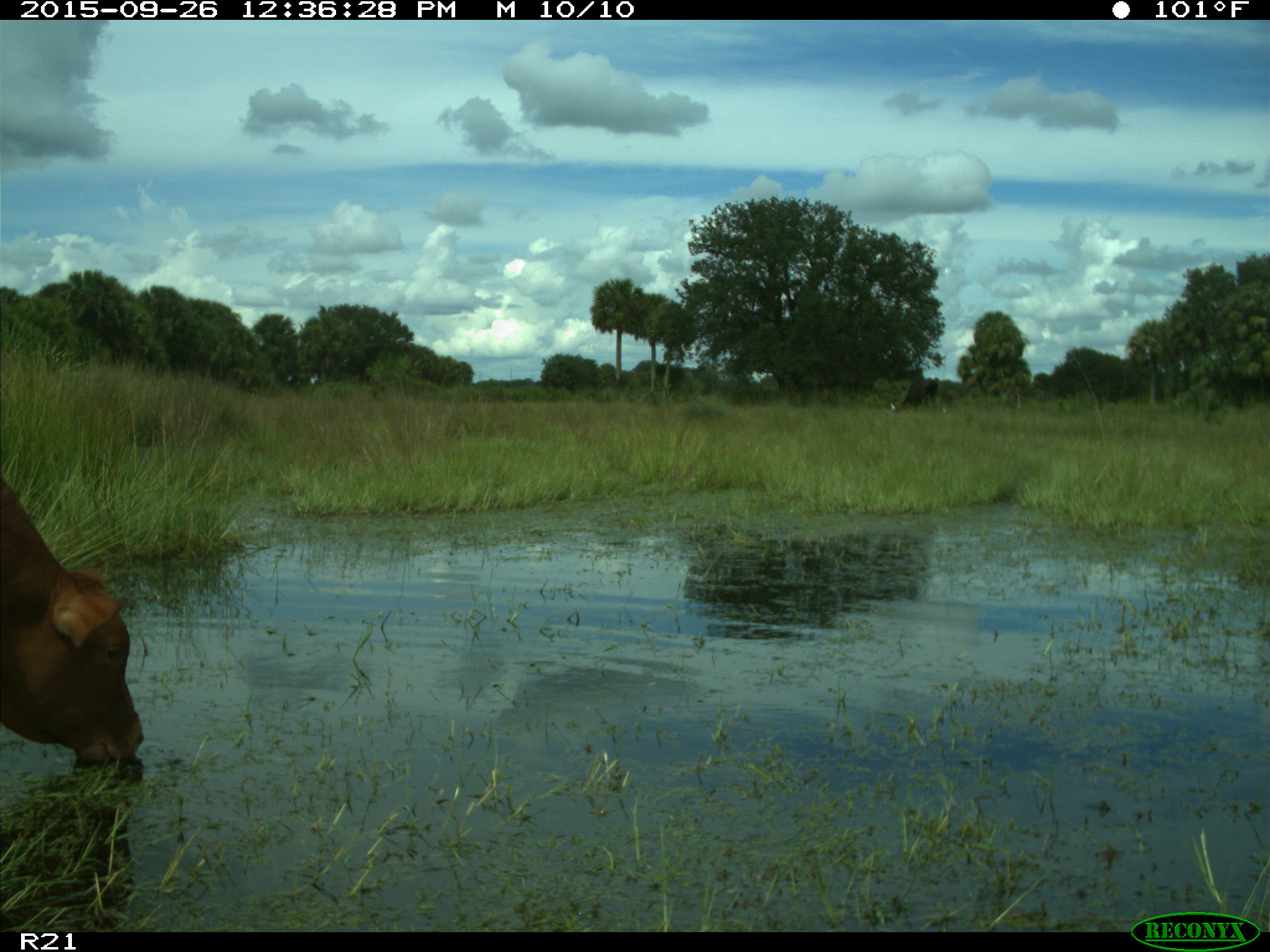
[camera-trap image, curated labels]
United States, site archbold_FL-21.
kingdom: Animalia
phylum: Chordata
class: Mammalia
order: Artiodactyla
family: Bovidae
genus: Bos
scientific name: Bos taurus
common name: domestic cow